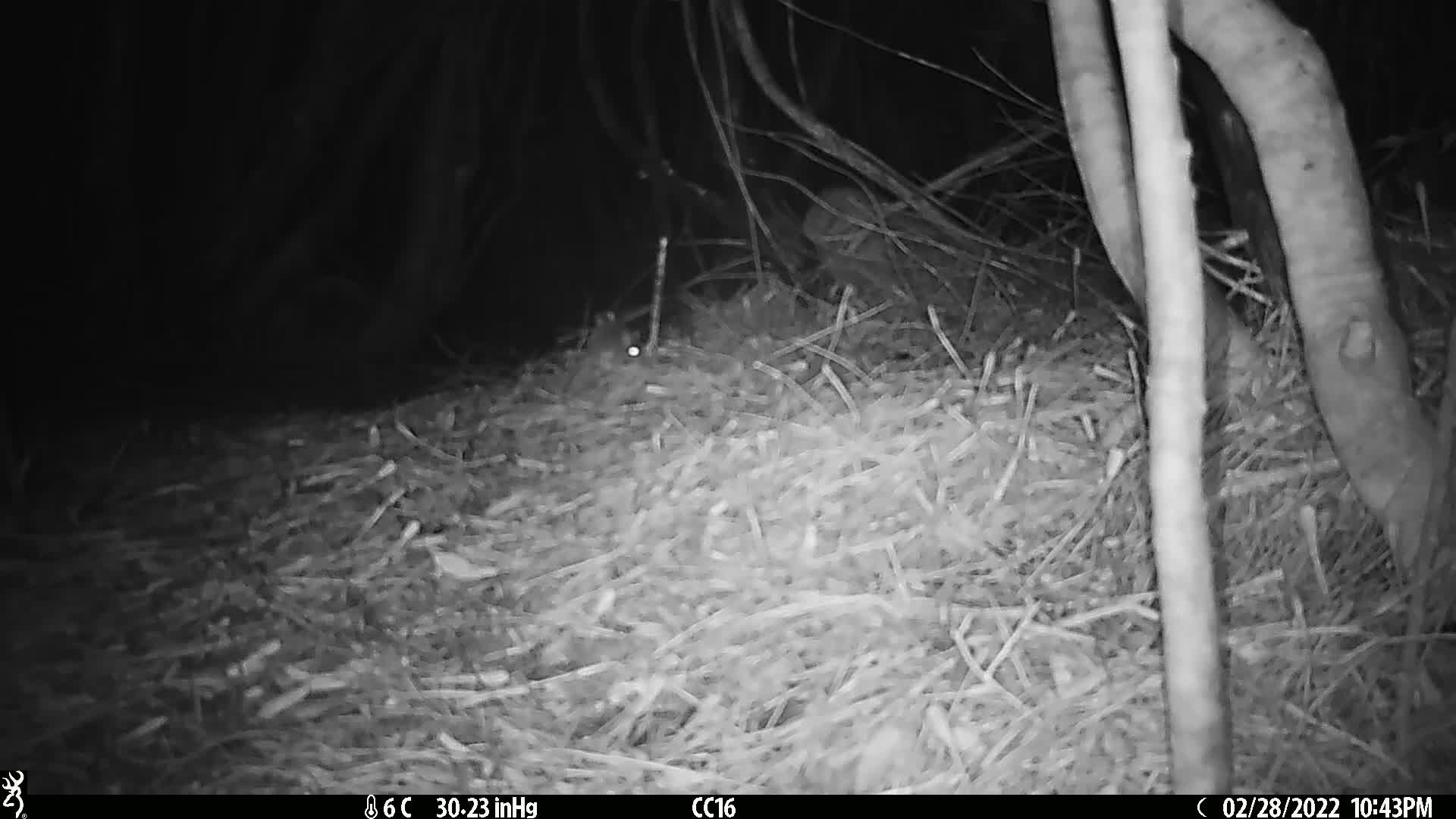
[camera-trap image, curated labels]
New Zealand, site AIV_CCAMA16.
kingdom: Animalia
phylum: Chordata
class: Mammalia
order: Rodentia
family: Muridae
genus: Mus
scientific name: Mus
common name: mouse